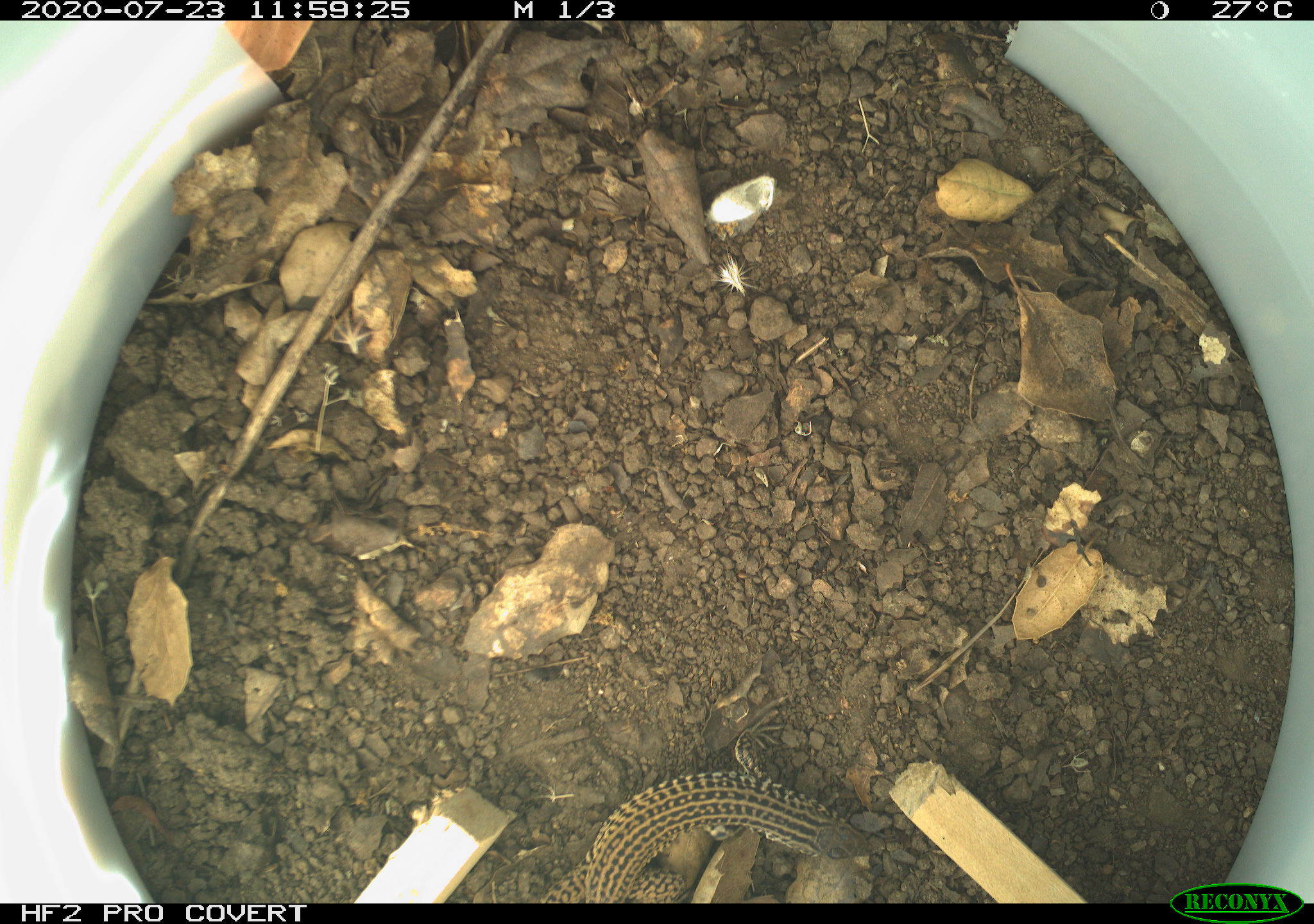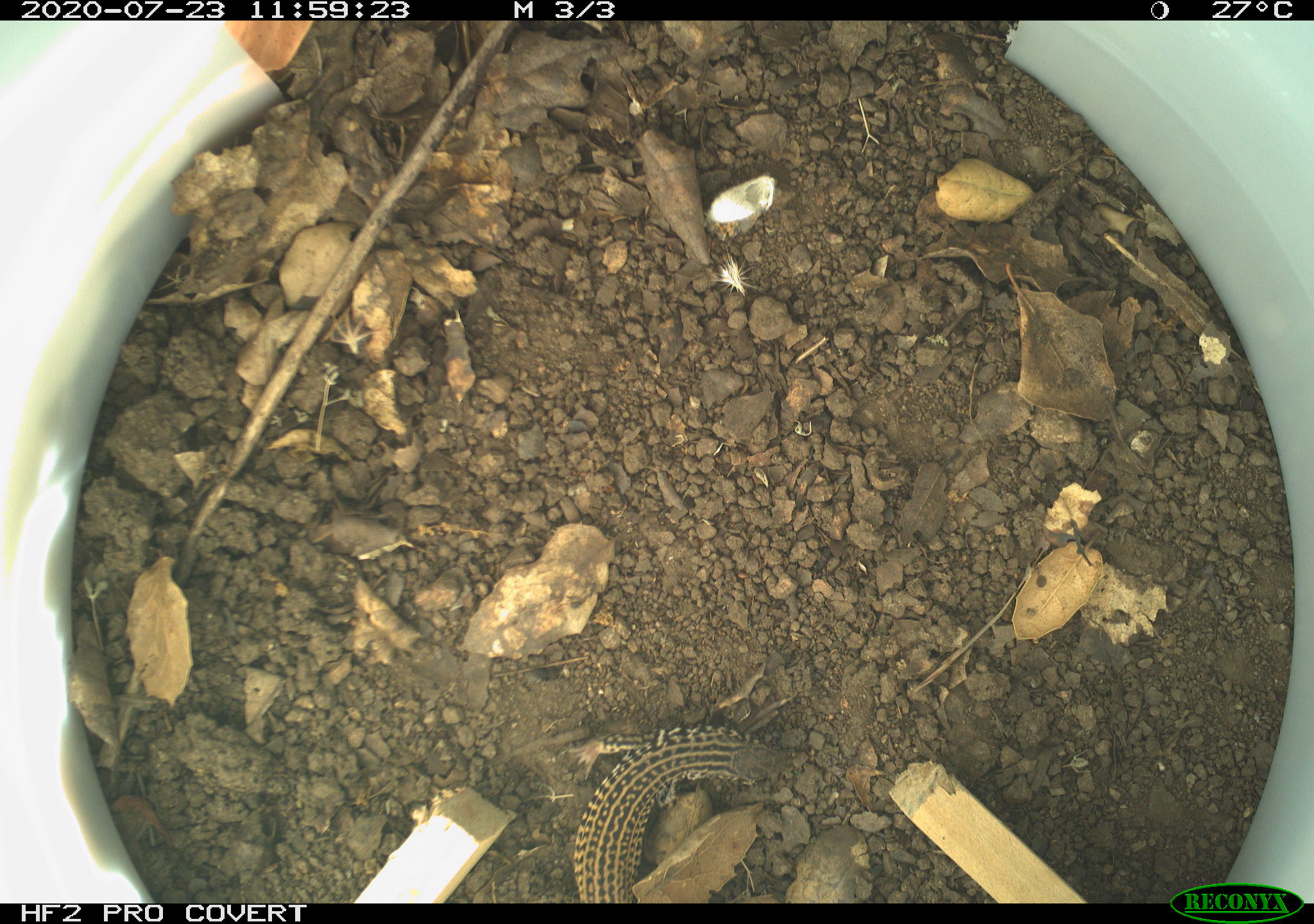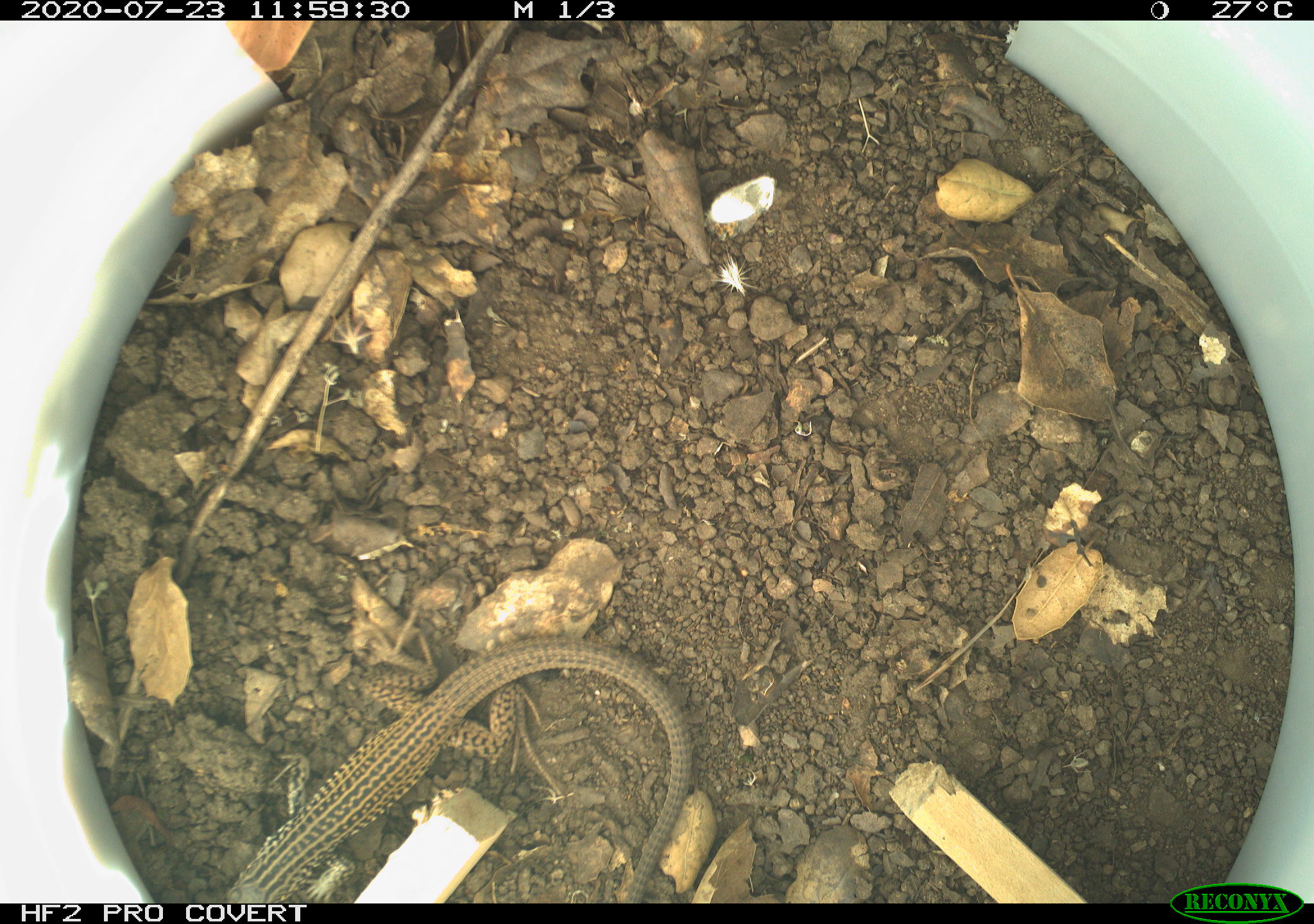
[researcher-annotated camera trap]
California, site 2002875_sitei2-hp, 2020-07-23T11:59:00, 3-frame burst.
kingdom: Animalia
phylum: Chordata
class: Reptilia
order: Squamata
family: Teiidae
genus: Aspidoscelis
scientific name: Aspidoscelis tigris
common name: western whiptail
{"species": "western whiptail (Aspidoscelis tigris)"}